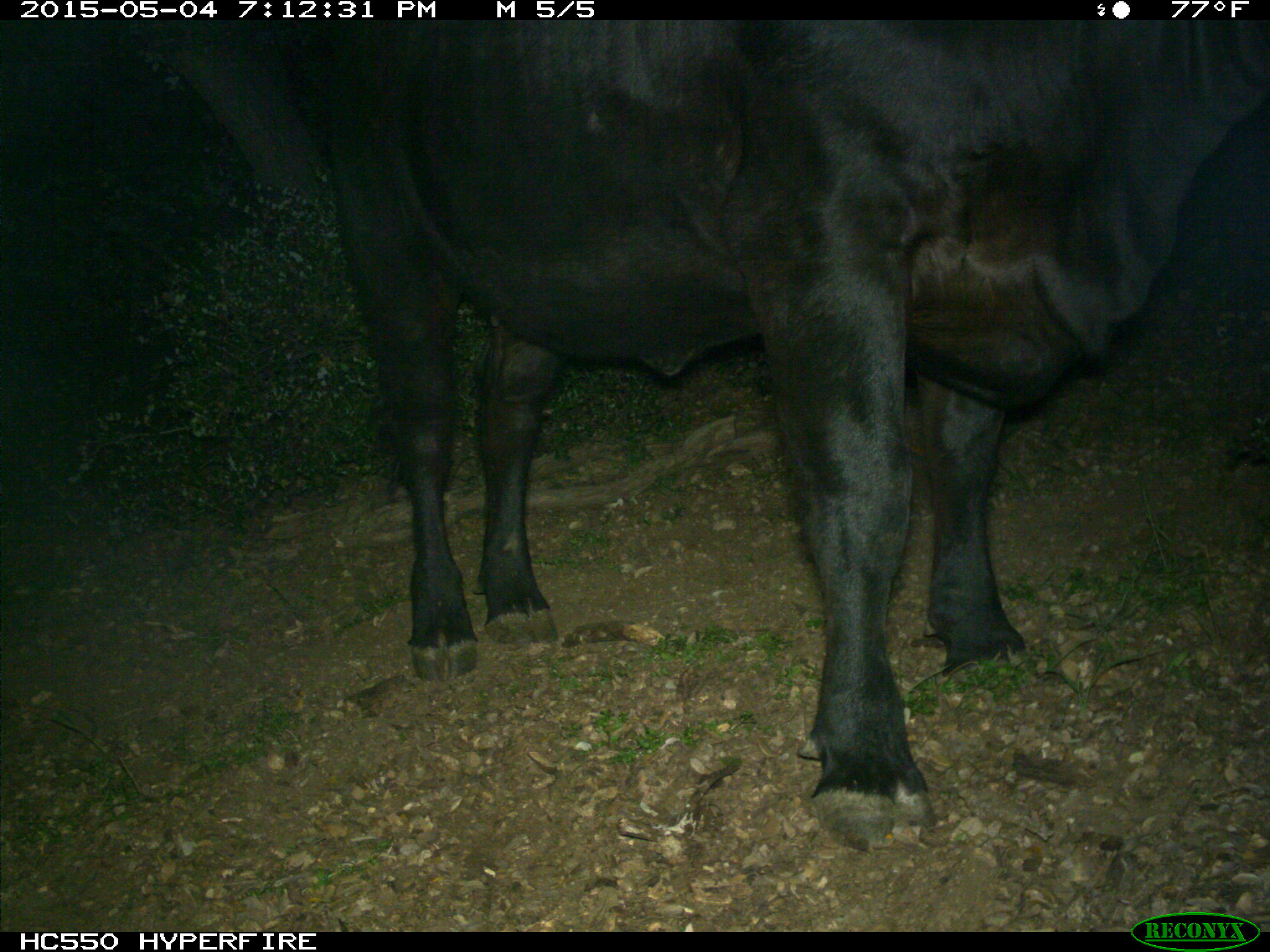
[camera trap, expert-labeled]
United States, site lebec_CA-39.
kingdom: Animalia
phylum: Chordata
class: Mammalia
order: Artiodactyla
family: Bovidae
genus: Bos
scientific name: Bos taurus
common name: domestic cow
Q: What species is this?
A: Bos taurus (domestic cow).